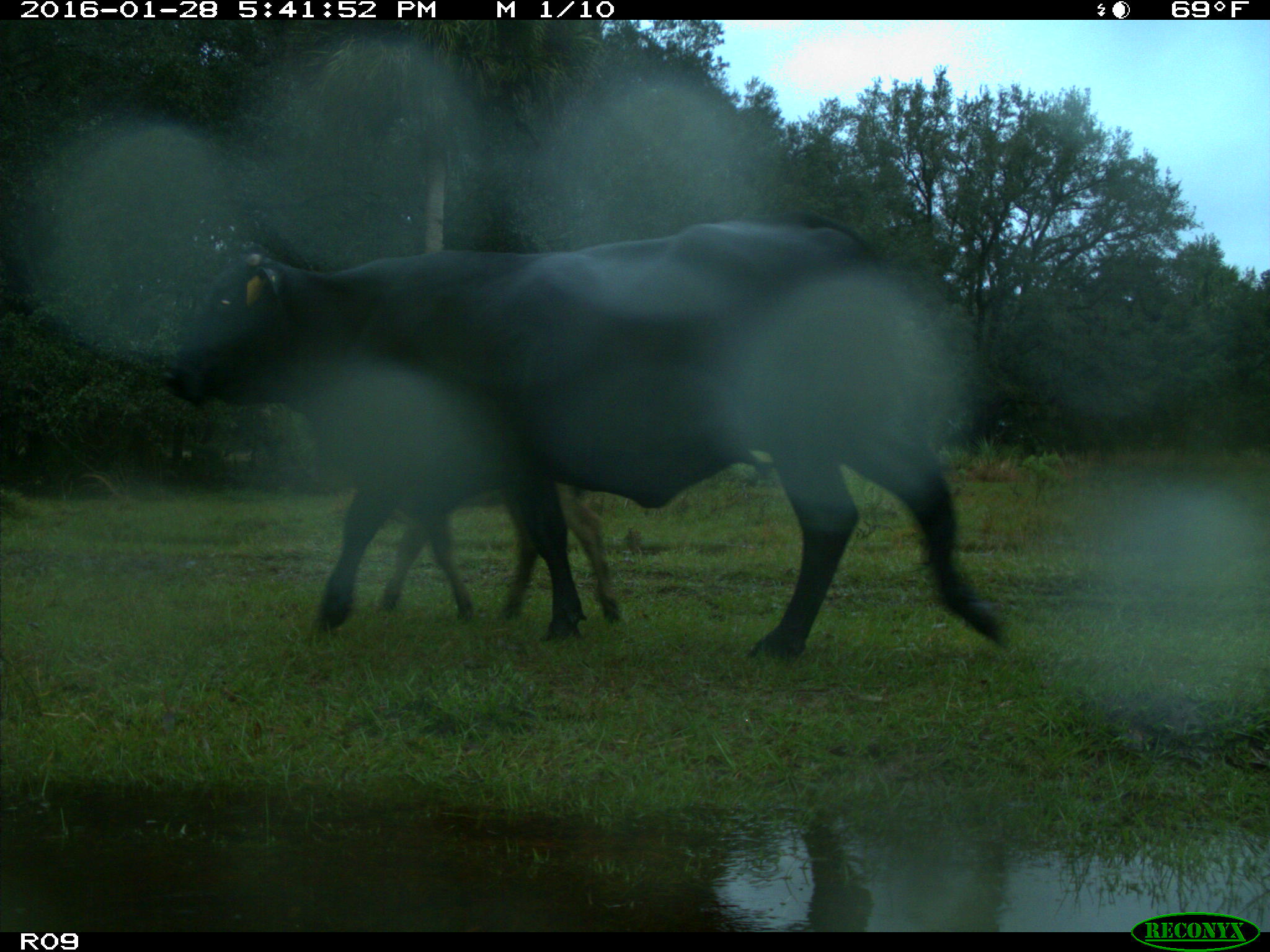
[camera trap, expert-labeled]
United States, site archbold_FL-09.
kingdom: Animalia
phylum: Chordata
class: Mammalia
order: Artiodactyla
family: Bovidae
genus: Bos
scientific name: Bos taurus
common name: domestic cow